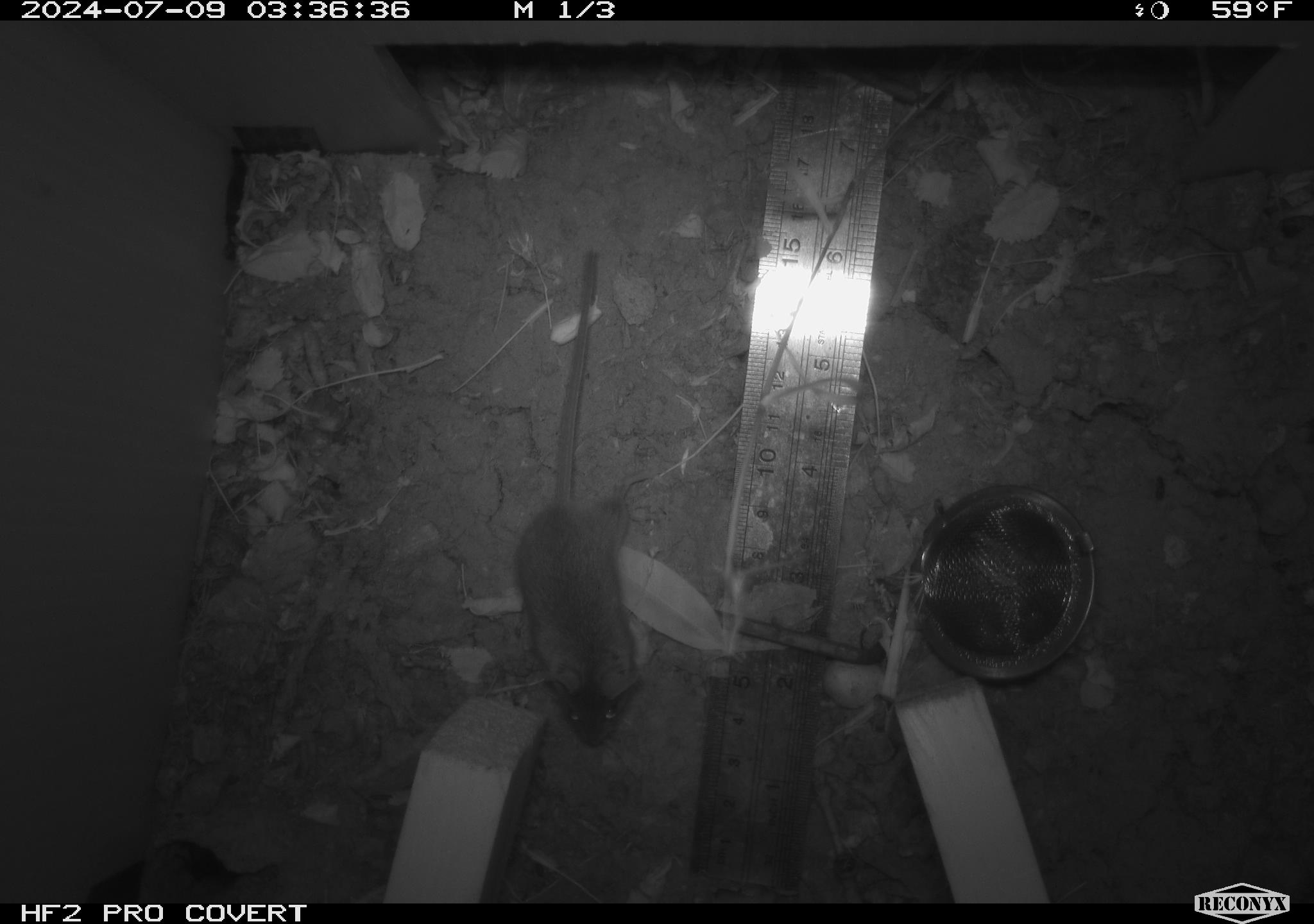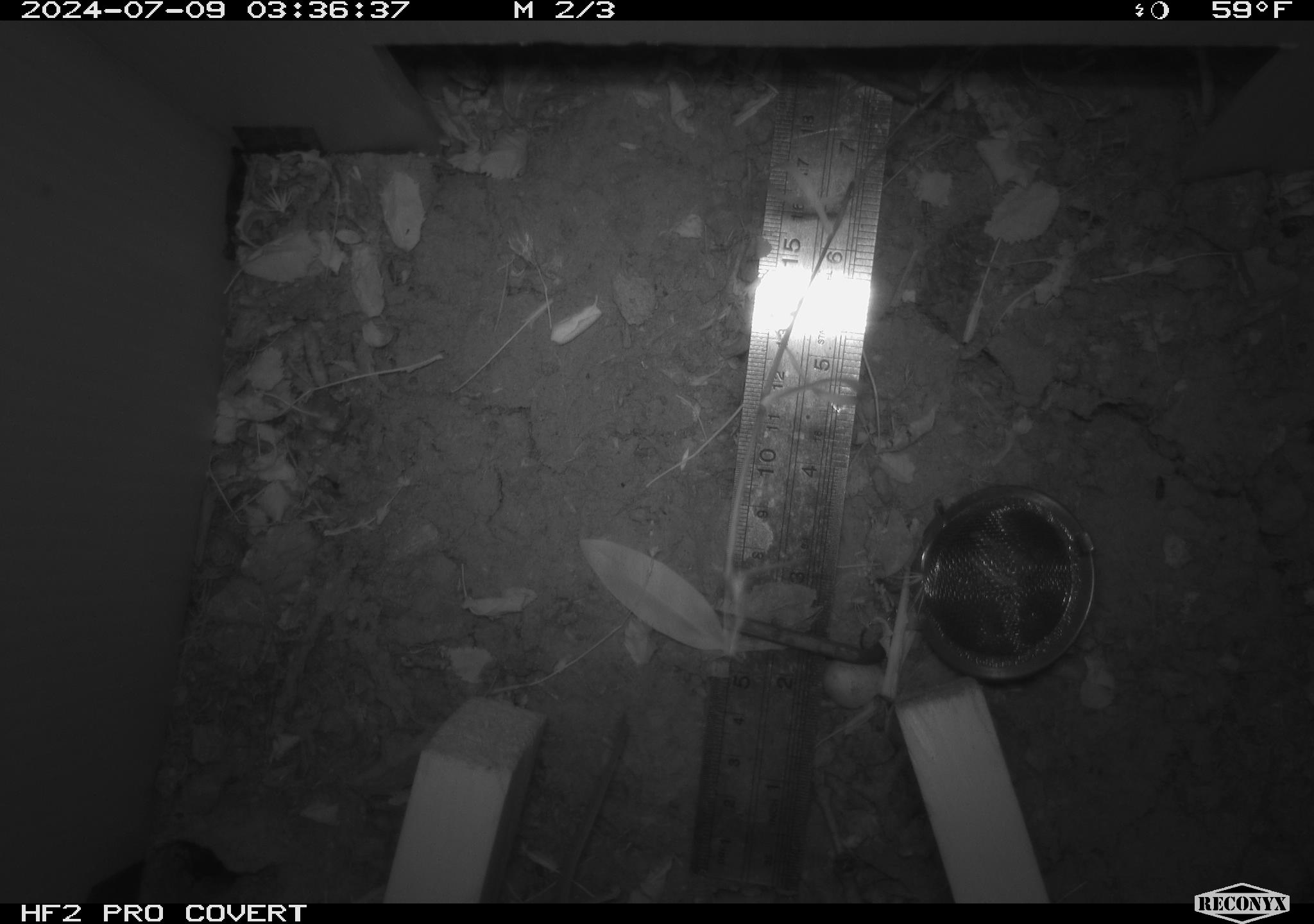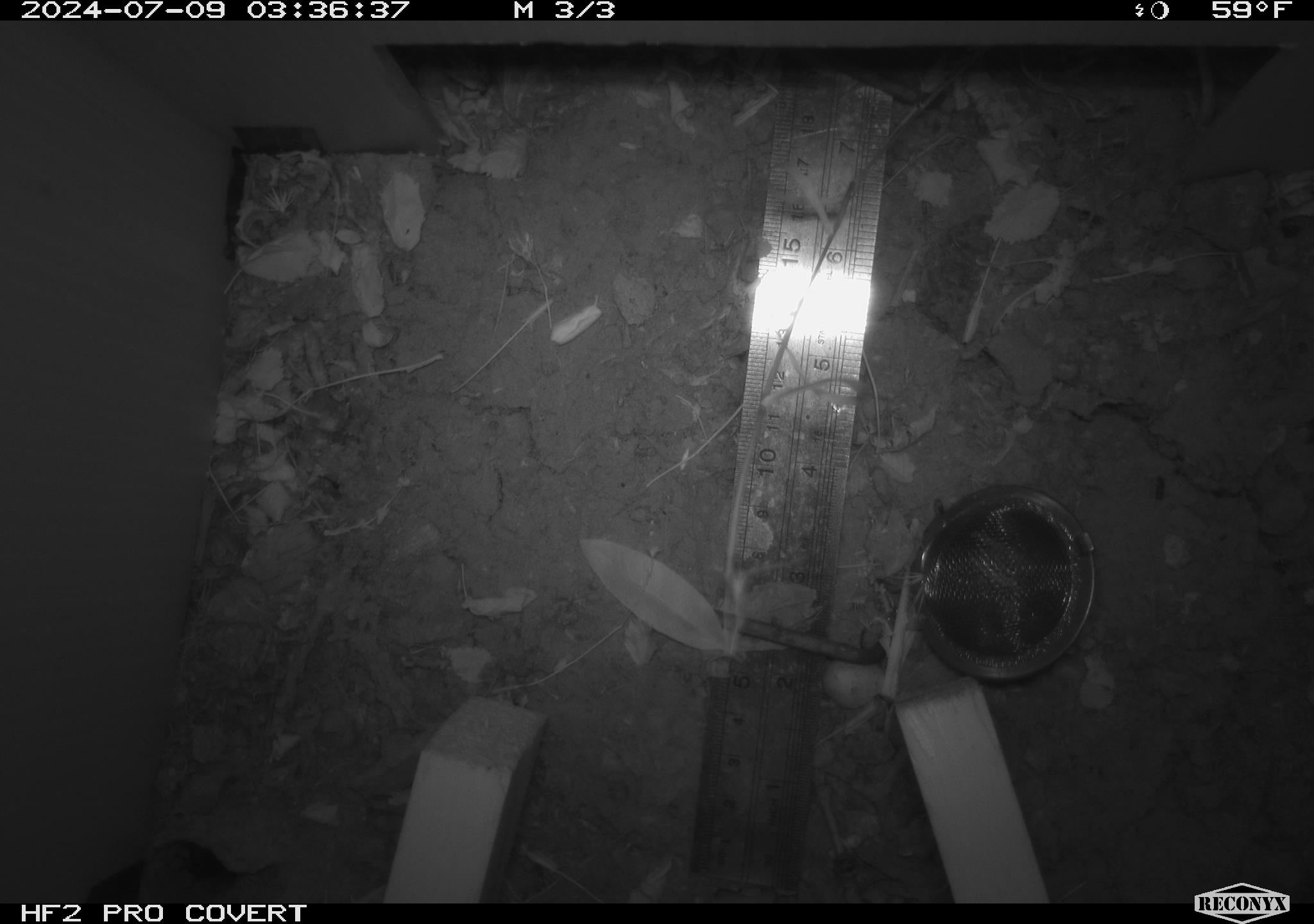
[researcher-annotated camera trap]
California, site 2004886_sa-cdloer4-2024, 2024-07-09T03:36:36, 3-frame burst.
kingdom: Animalia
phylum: Chordata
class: Mammalia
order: Rodentia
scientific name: Rodentia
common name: rodent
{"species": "rodent (Rodentia)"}